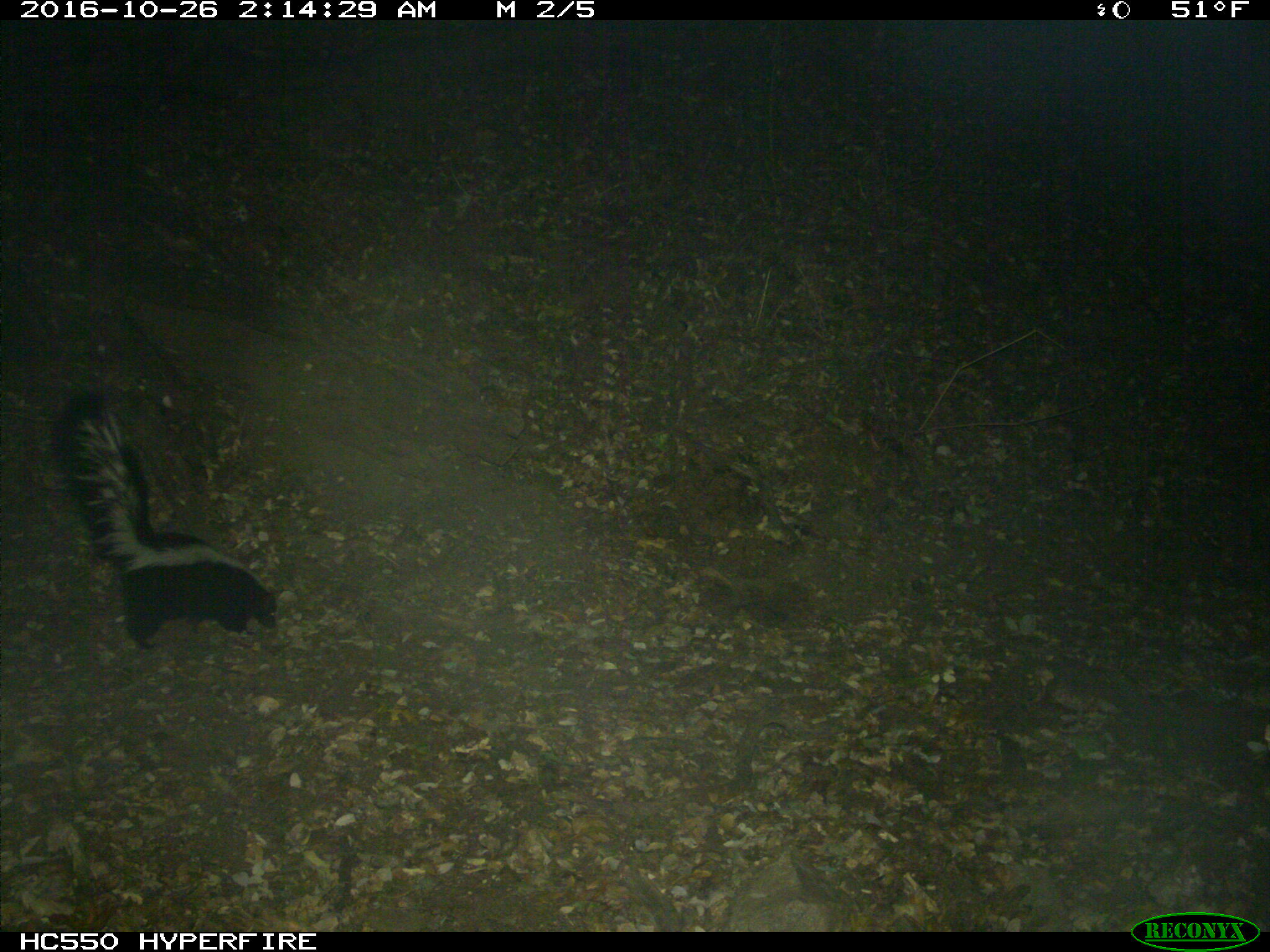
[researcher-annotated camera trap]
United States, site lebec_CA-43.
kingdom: Animalia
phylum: Chordata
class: Mammalia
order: Carnivora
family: Mephitidae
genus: Mephitis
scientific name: Mephitis mephitis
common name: striped skunk